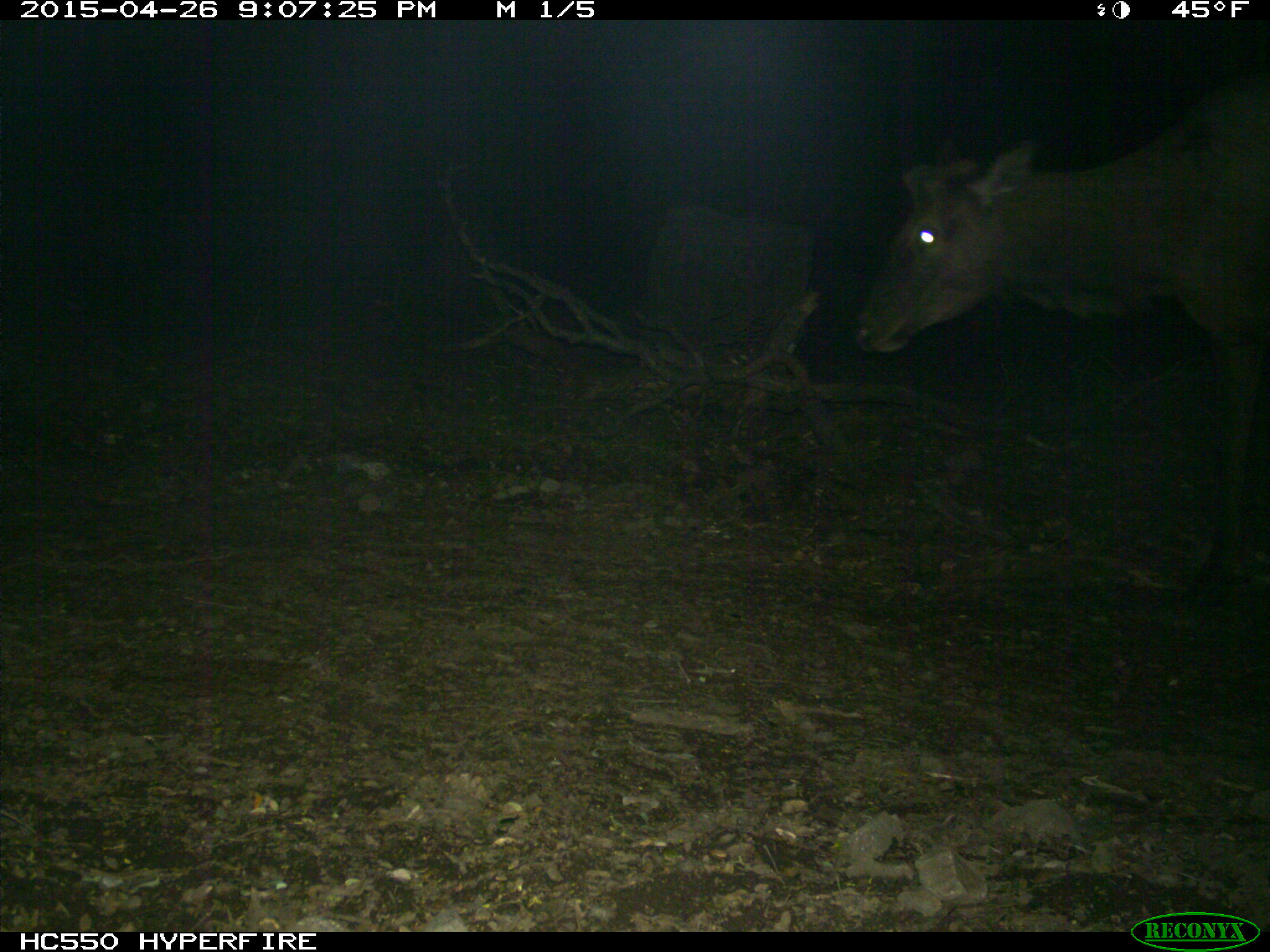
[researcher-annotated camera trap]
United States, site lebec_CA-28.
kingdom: Animalia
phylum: Chordata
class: Mammalia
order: Artiodactyla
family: Cervidae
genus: Cervus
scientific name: Cervus canadensis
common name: elk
Cervus canadensis (elk).